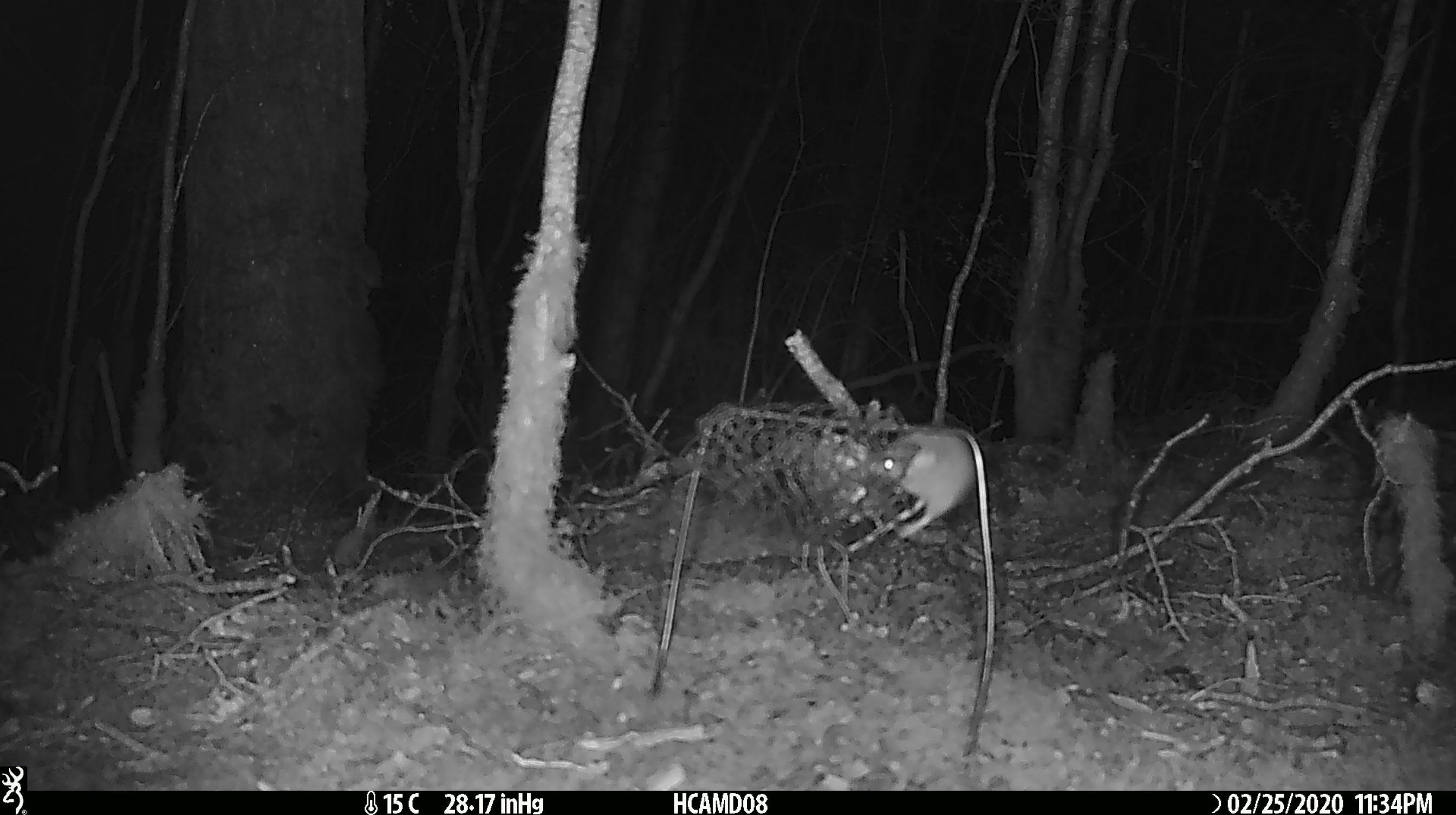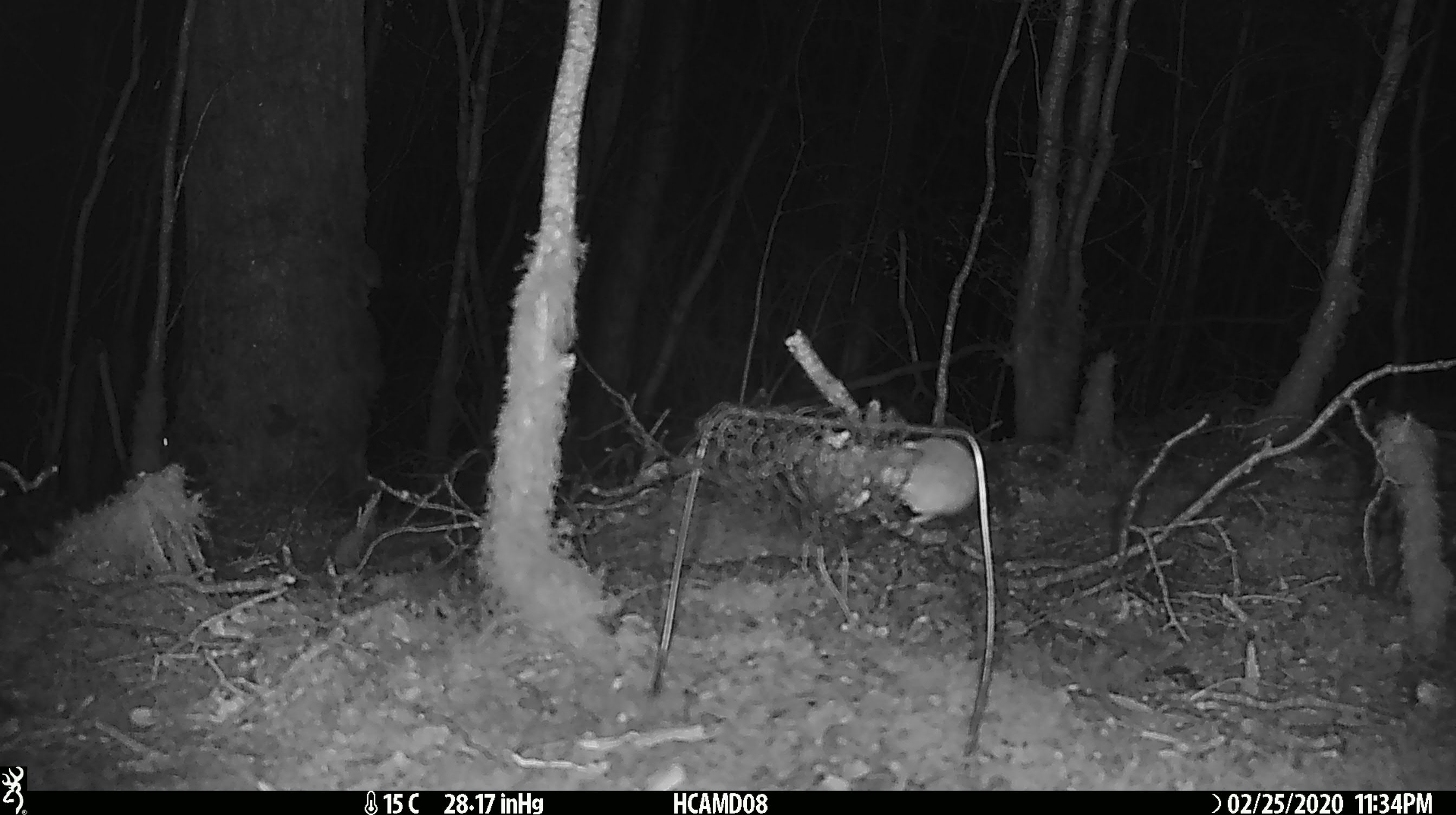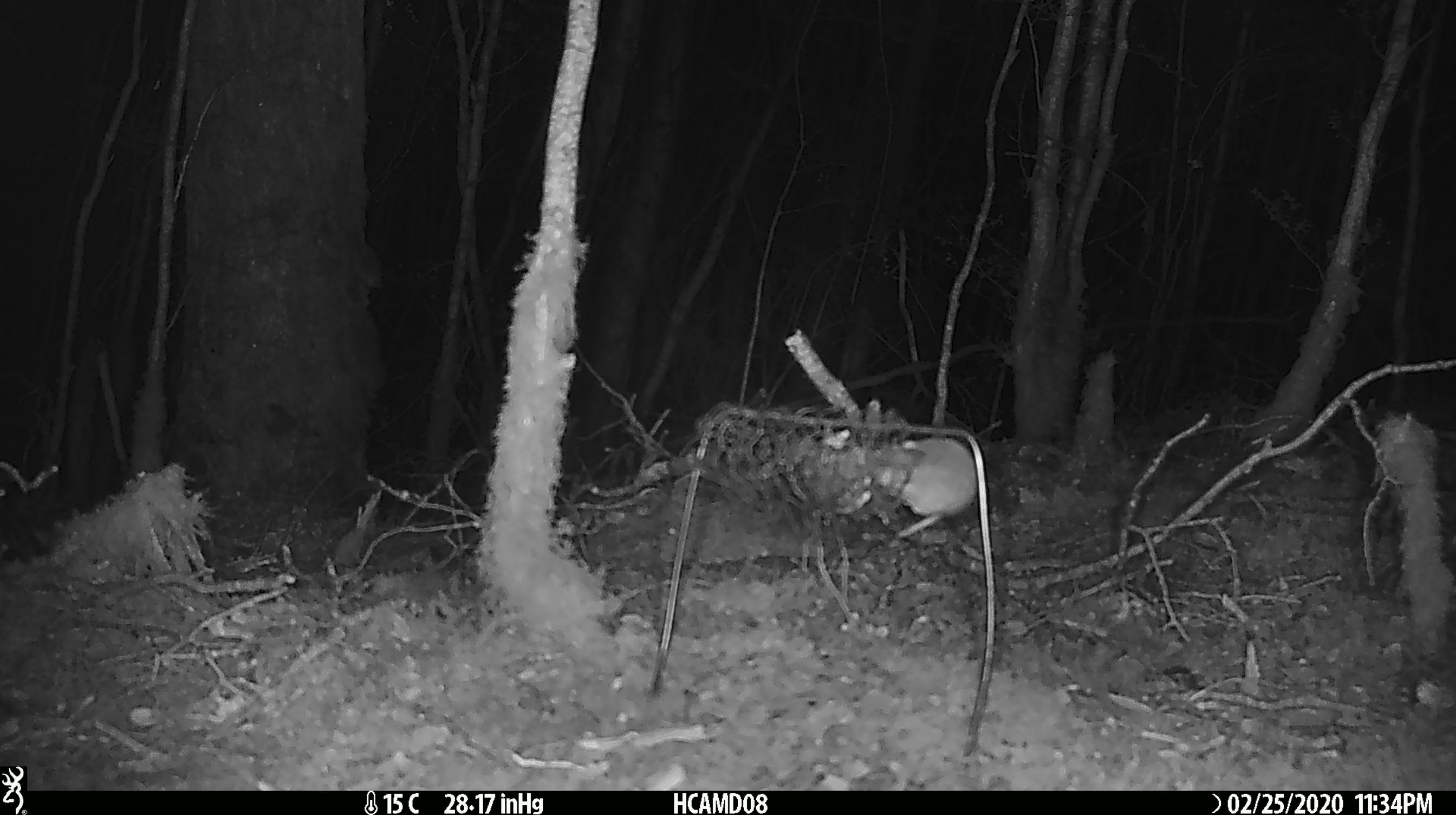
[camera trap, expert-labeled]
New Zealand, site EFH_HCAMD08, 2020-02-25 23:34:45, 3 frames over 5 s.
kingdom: Animalia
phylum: Chordata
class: Mammalia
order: Rodentia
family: Muridae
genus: Mus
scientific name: Mus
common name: mouse